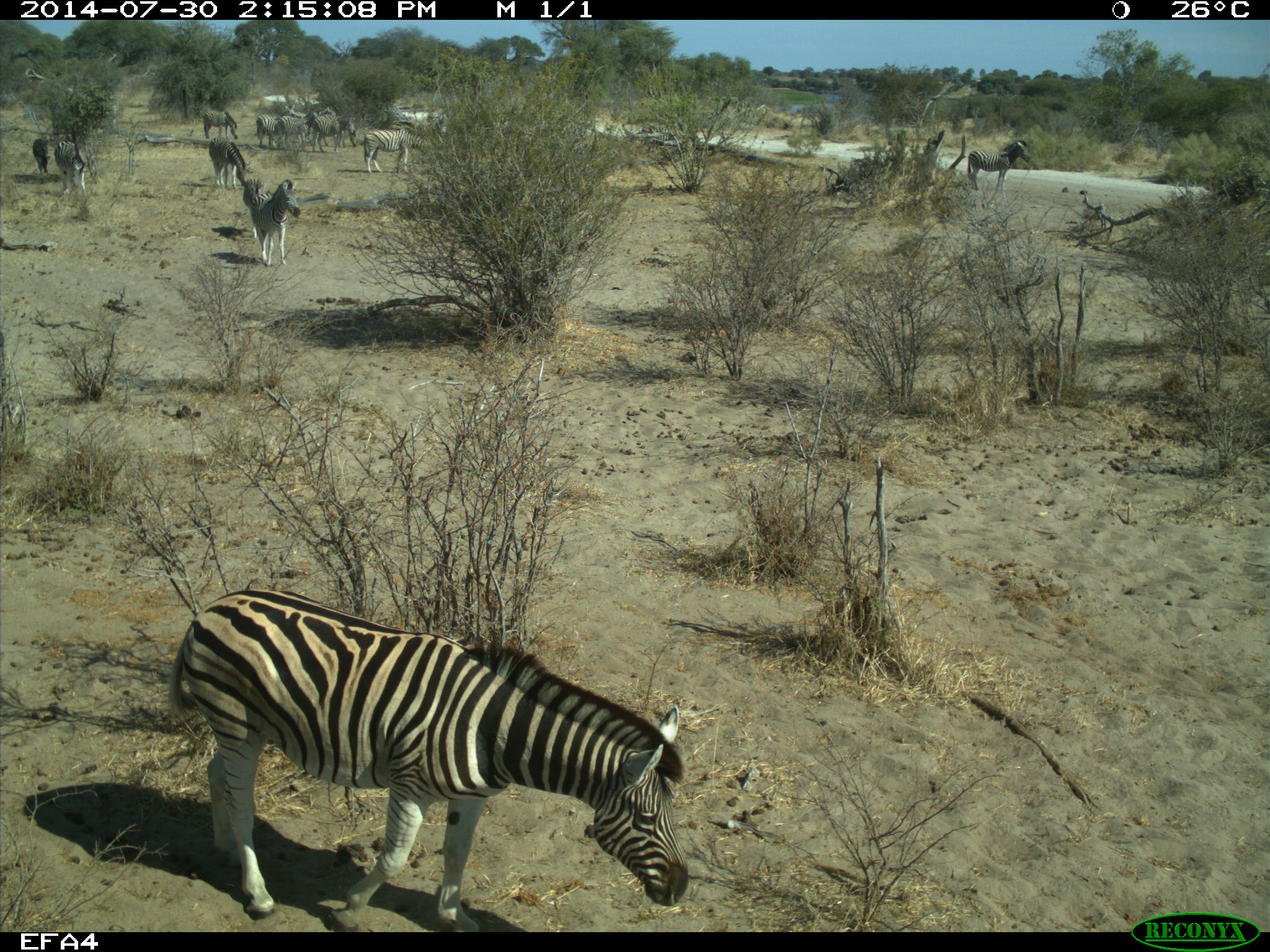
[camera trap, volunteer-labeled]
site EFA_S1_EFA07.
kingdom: Animalia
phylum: Chordata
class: Aves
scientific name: Aves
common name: bird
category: birdother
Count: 2.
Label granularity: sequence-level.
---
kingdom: Animalia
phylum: Chordata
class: Mammalia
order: Perissodactyla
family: Equidae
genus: Equus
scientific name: Equus quagga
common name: plains zebra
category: zebraplains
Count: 11-50.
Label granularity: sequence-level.